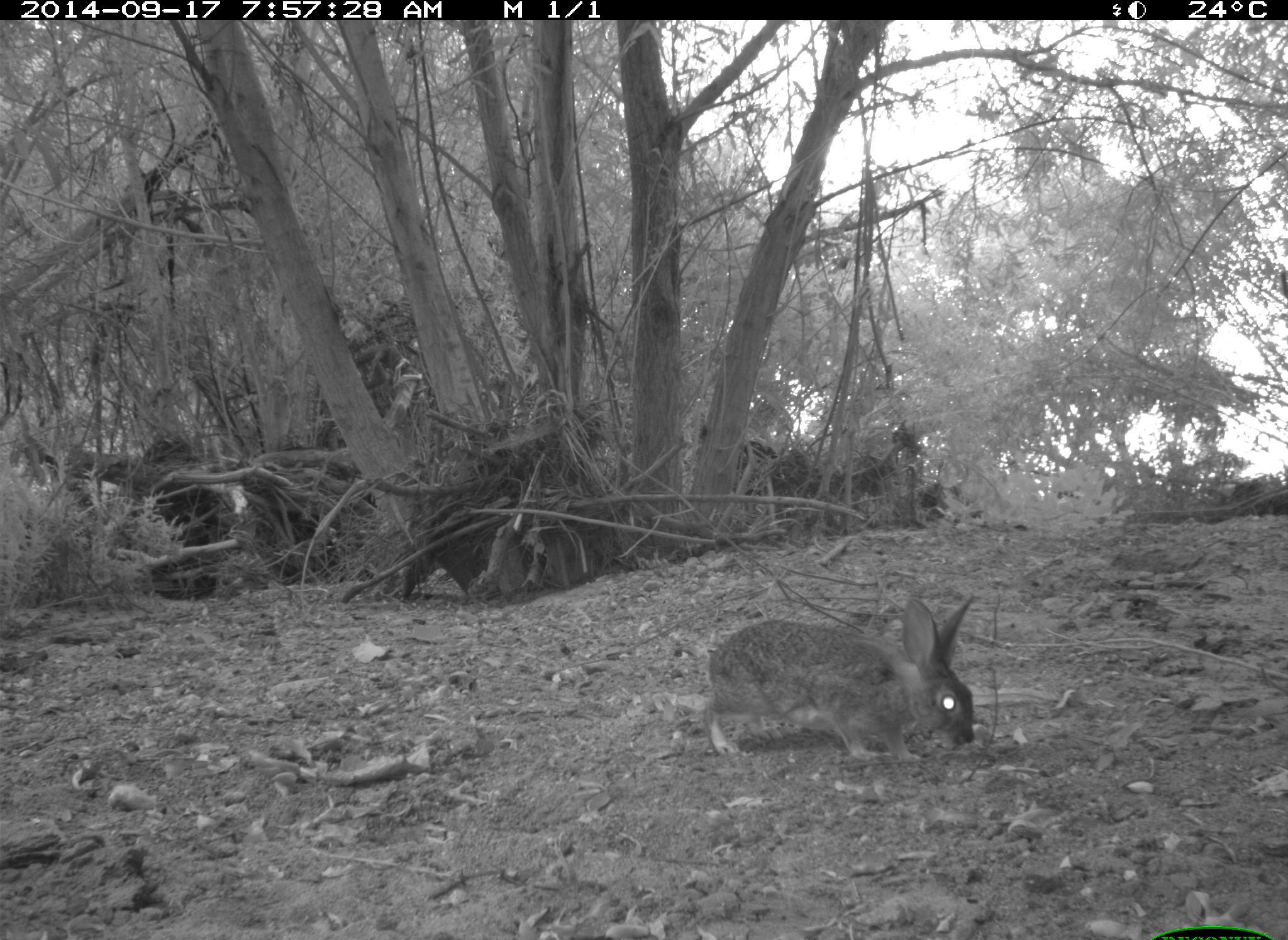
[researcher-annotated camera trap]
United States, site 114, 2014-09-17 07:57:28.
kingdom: Animalia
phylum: Chordata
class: Mammalia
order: Lagomorpha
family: Leporidae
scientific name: Leporidae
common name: rabbits and hares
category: rabbit